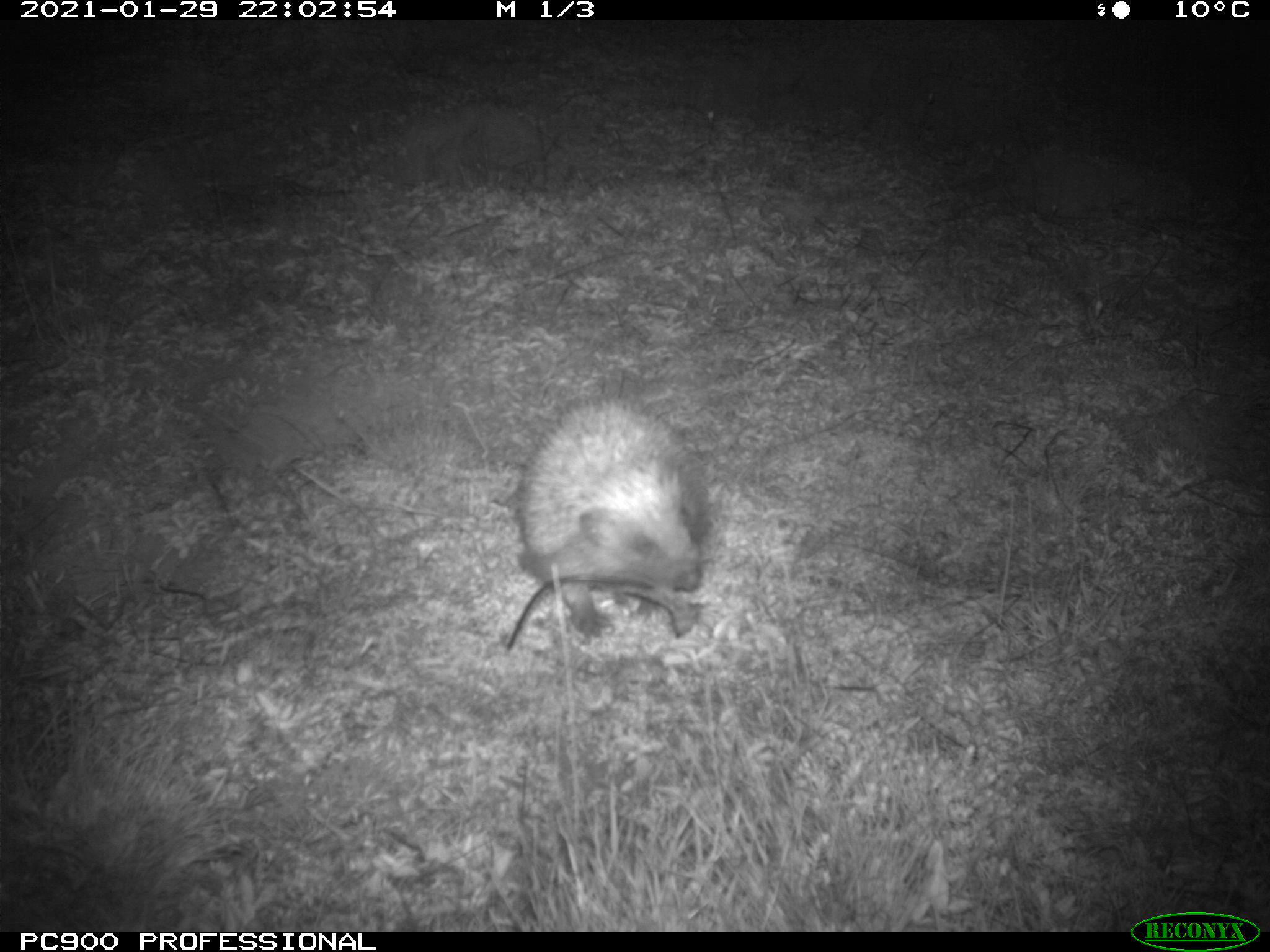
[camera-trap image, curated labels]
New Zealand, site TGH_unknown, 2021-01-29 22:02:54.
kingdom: Animalia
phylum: Chordata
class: Mammalia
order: Eulipotyphla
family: Erinaceidae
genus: Erinaceus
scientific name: Erinaceus europaeus europaeus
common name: european hedgehog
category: hedgehog